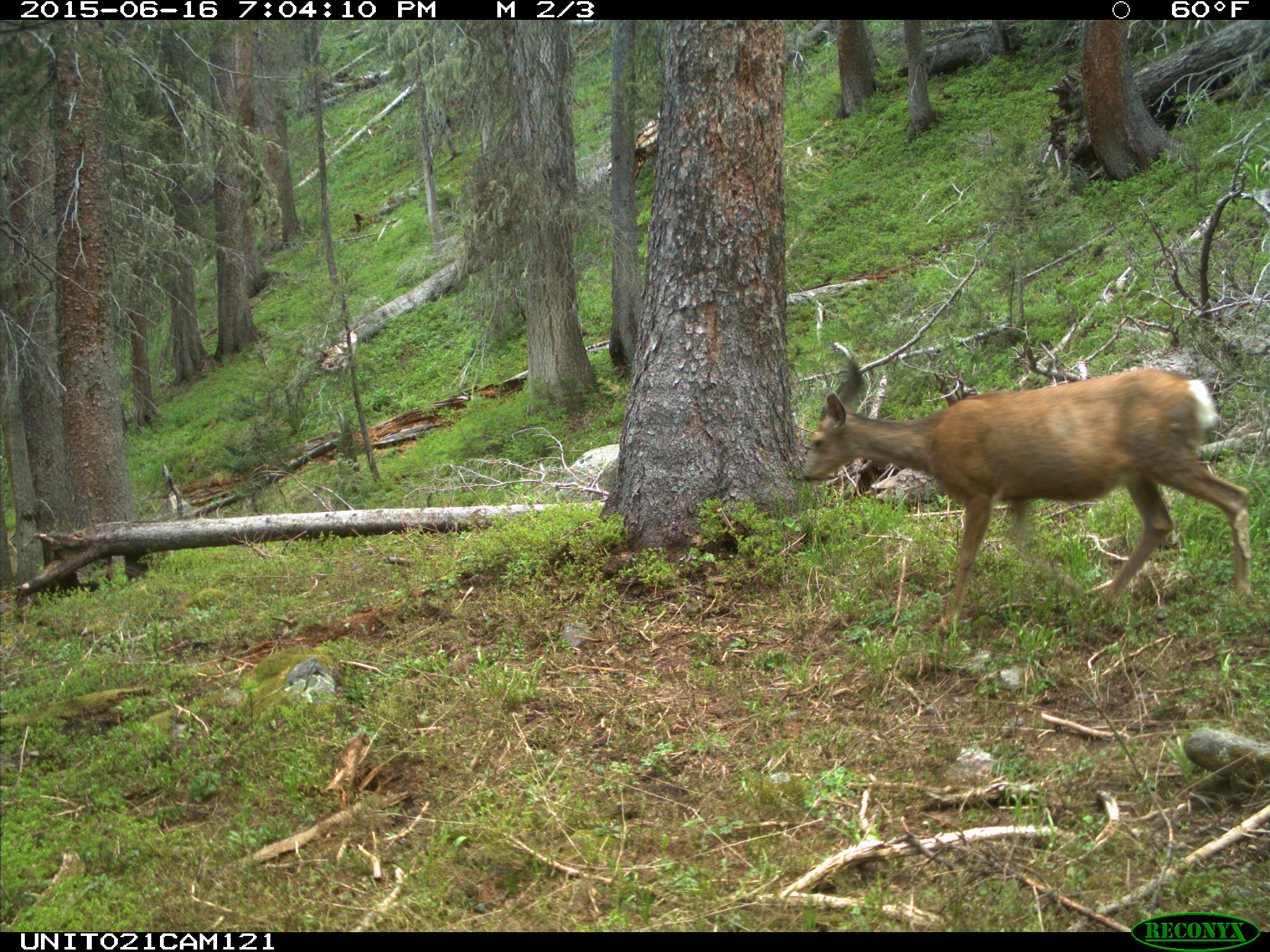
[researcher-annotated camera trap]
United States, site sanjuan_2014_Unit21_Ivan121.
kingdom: Animalia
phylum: Chordata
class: Mammalia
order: Artiodactyla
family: Cervidae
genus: Odocoileus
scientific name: Odocoileus hemionus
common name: mule deer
Odocoileus hemionus (mule deer).